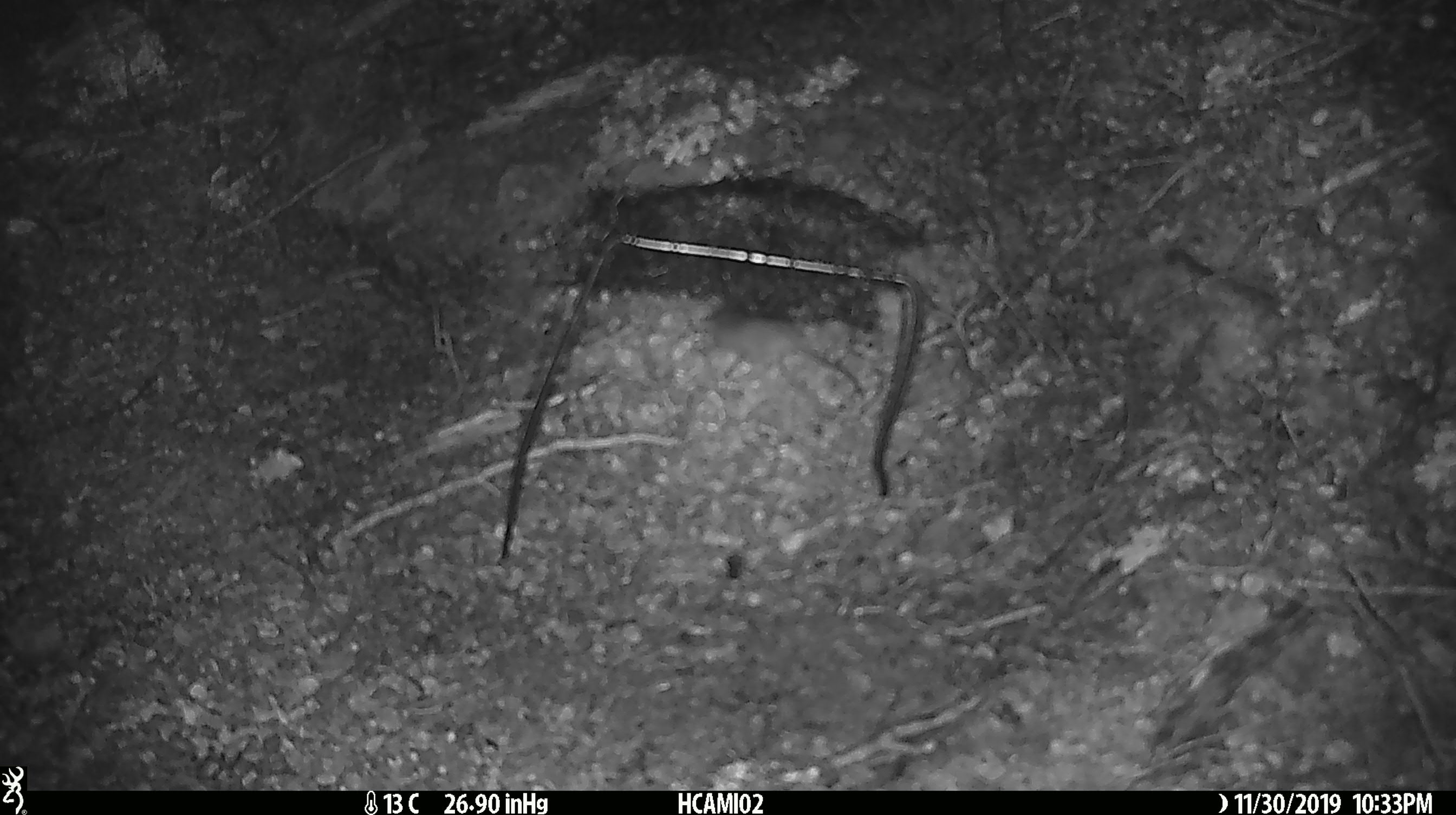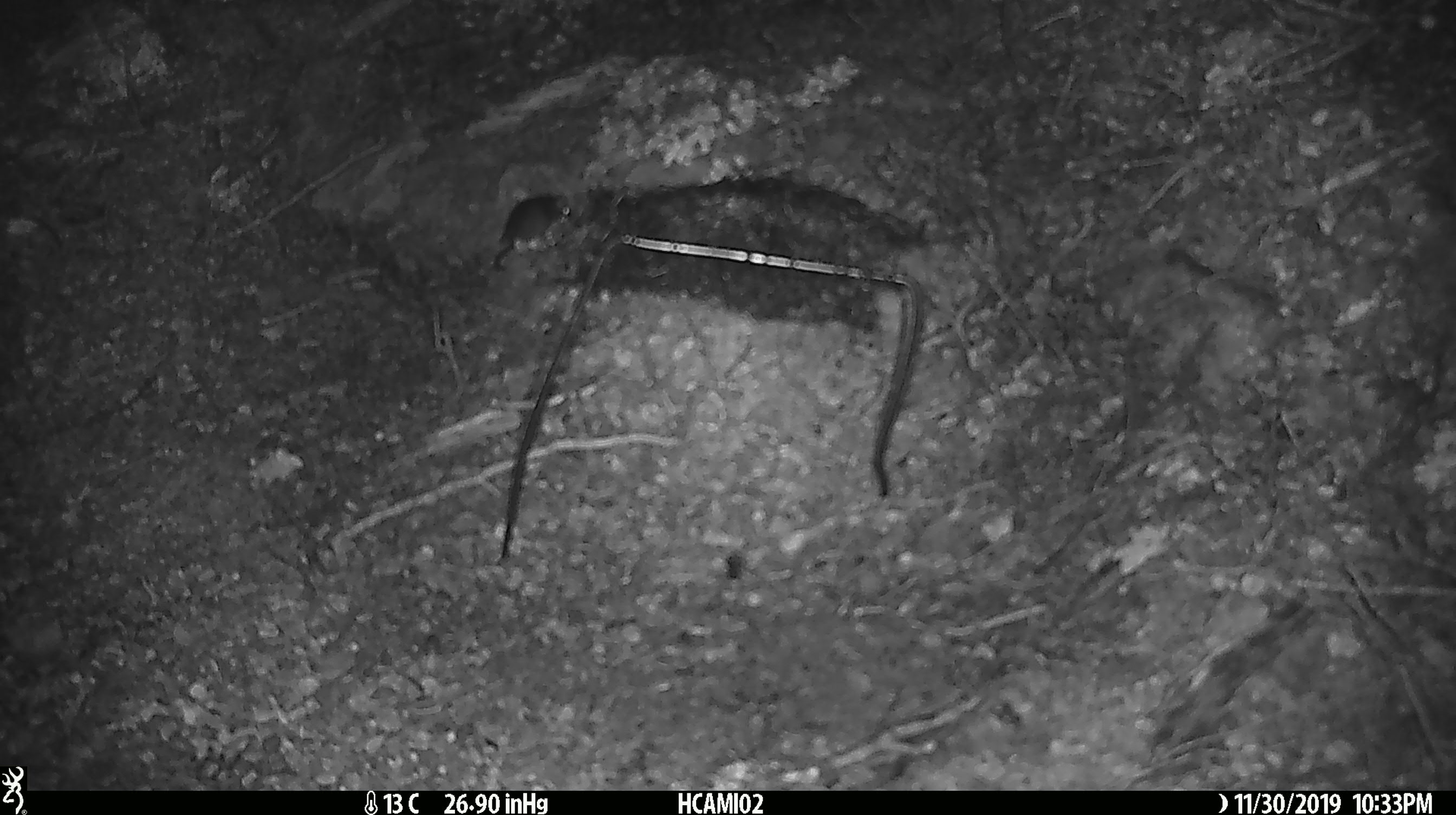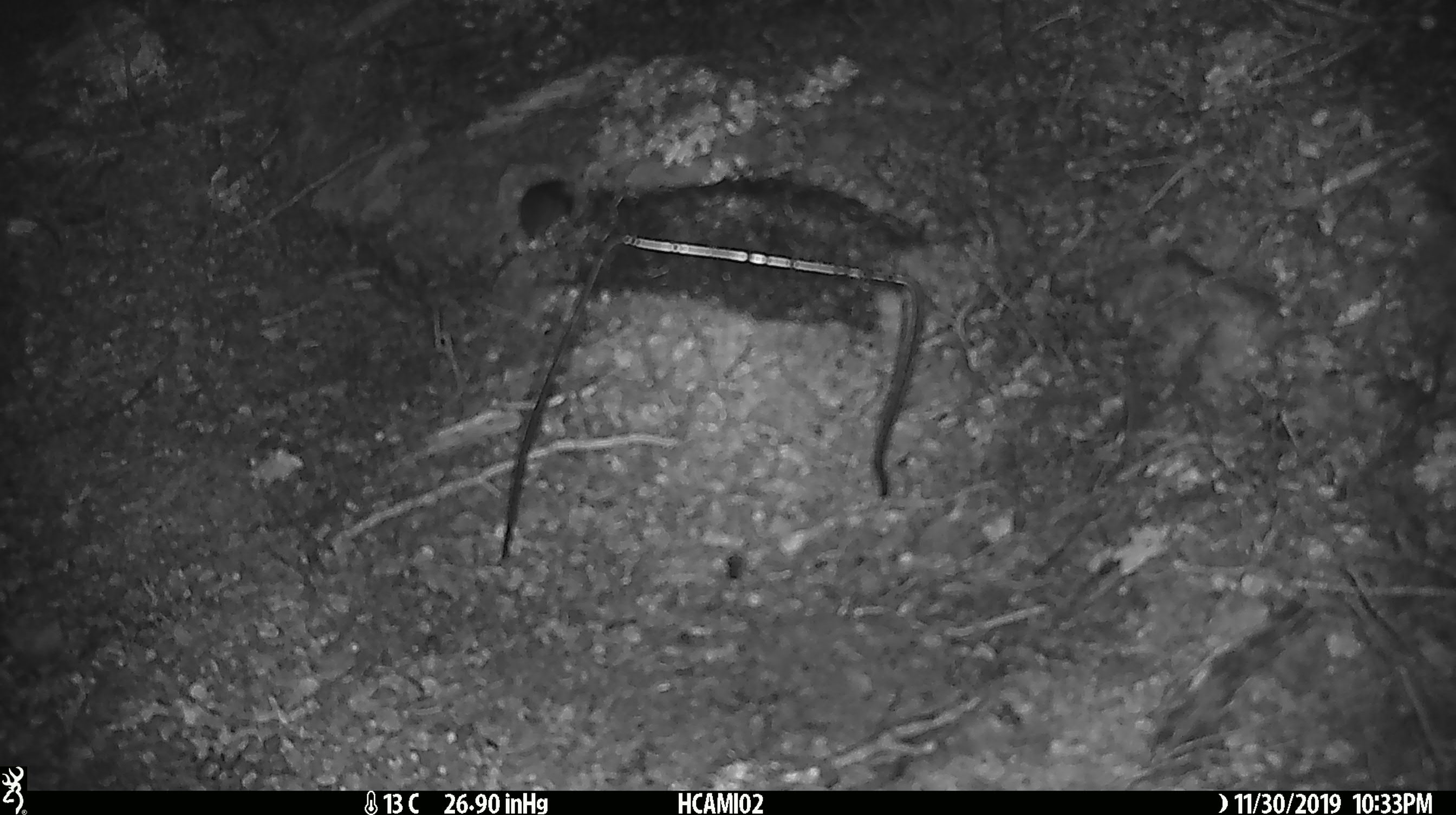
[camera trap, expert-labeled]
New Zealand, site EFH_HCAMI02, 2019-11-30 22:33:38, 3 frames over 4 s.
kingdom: Animalia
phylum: Chordata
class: Mammalia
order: Rodentia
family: Muridae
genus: Mus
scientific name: Mus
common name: mouse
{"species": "mouse (Mus)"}